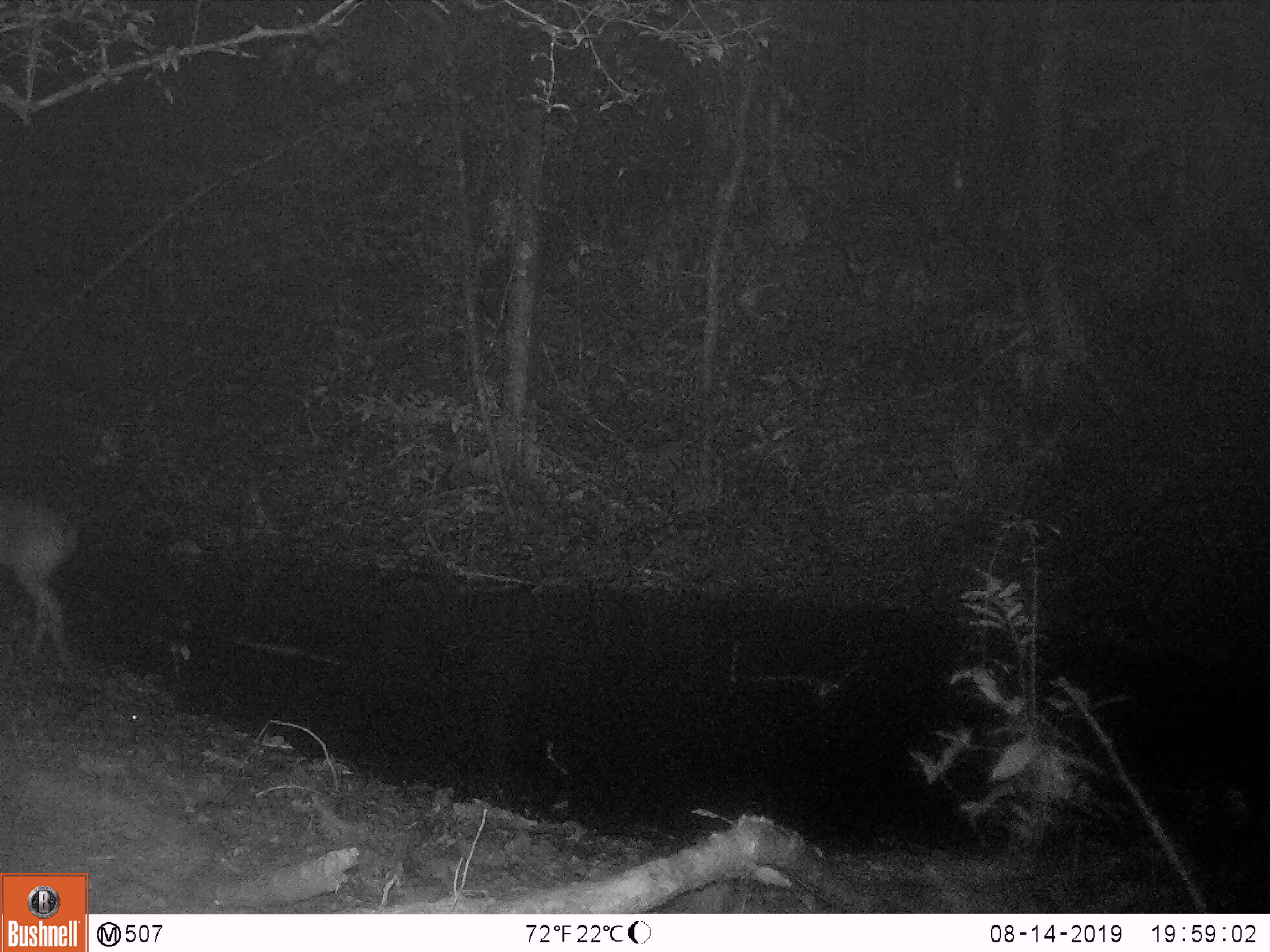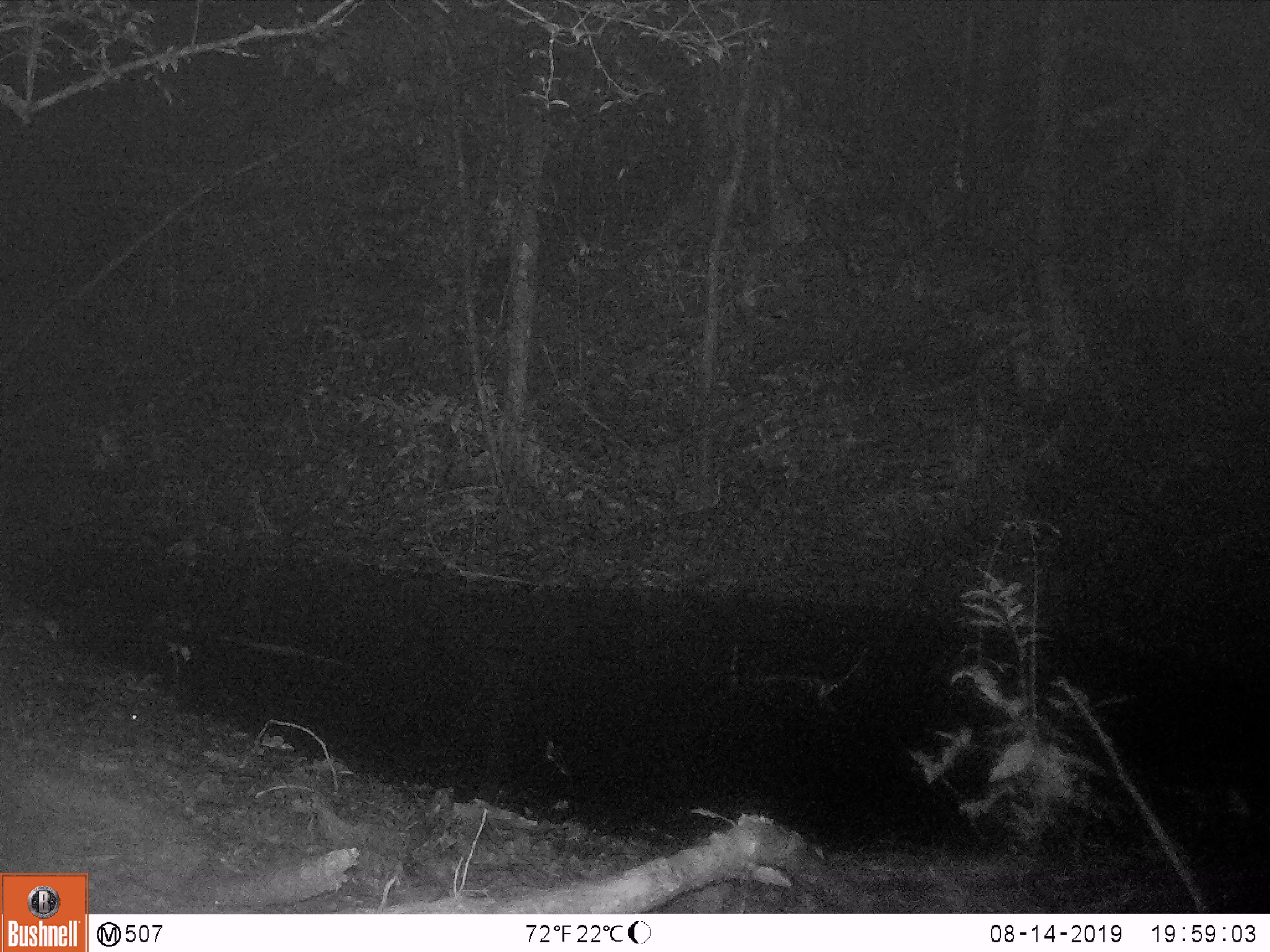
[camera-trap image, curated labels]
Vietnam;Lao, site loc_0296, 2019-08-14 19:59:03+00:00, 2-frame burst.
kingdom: Animalia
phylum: Chordata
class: Mammalia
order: Artiodactyla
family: Cervidae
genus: Muntiacus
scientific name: Muntiacus vuquangensis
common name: large-antlered muntjac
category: large antlered muntjac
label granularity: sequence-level